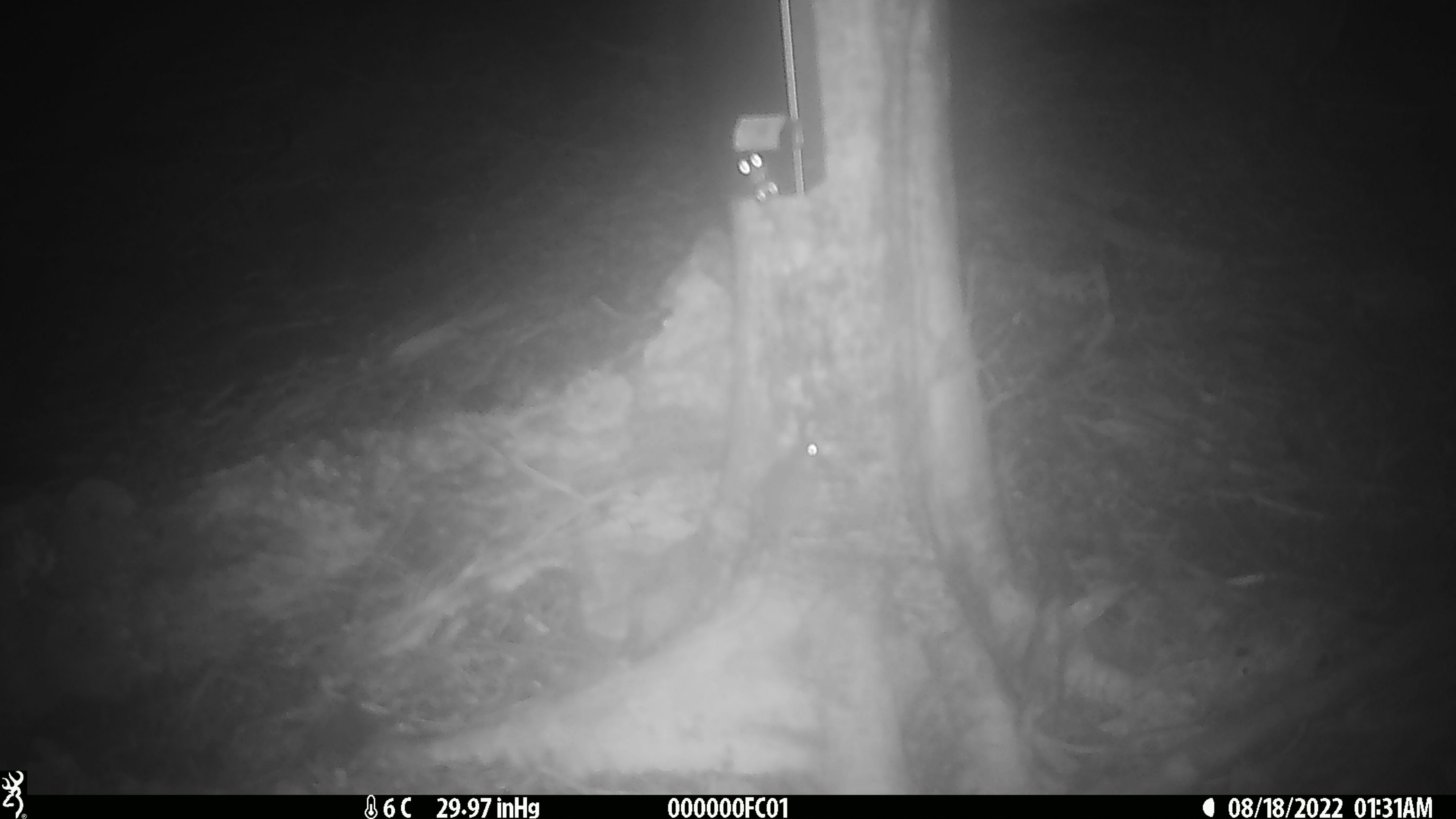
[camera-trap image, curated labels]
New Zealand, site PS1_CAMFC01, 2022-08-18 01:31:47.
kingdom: Animalia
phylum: Chordata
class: Mammalia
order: Rodentia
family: Muridae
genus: Mus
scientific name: Mus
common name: mouse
Mouse (Mus).